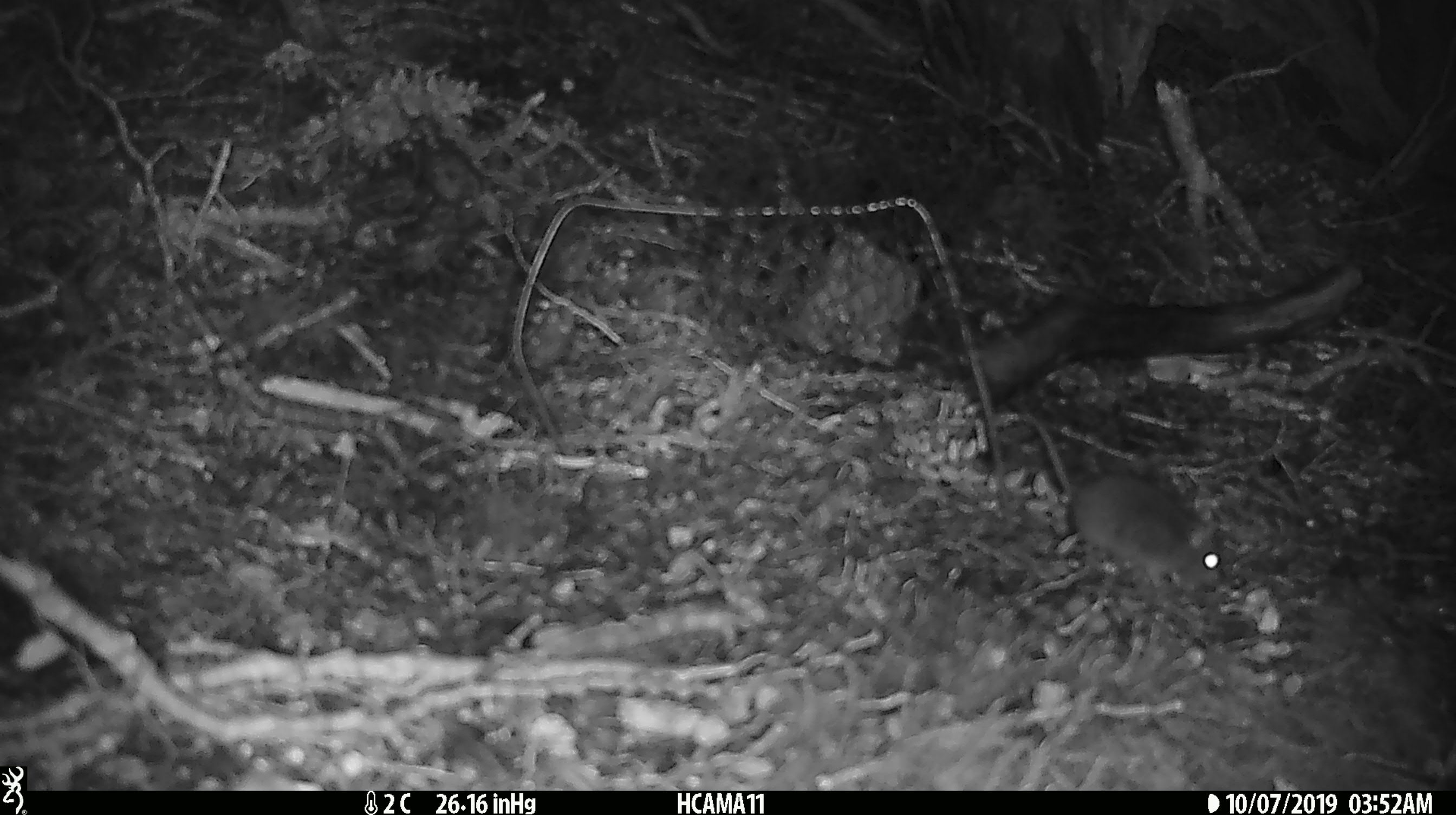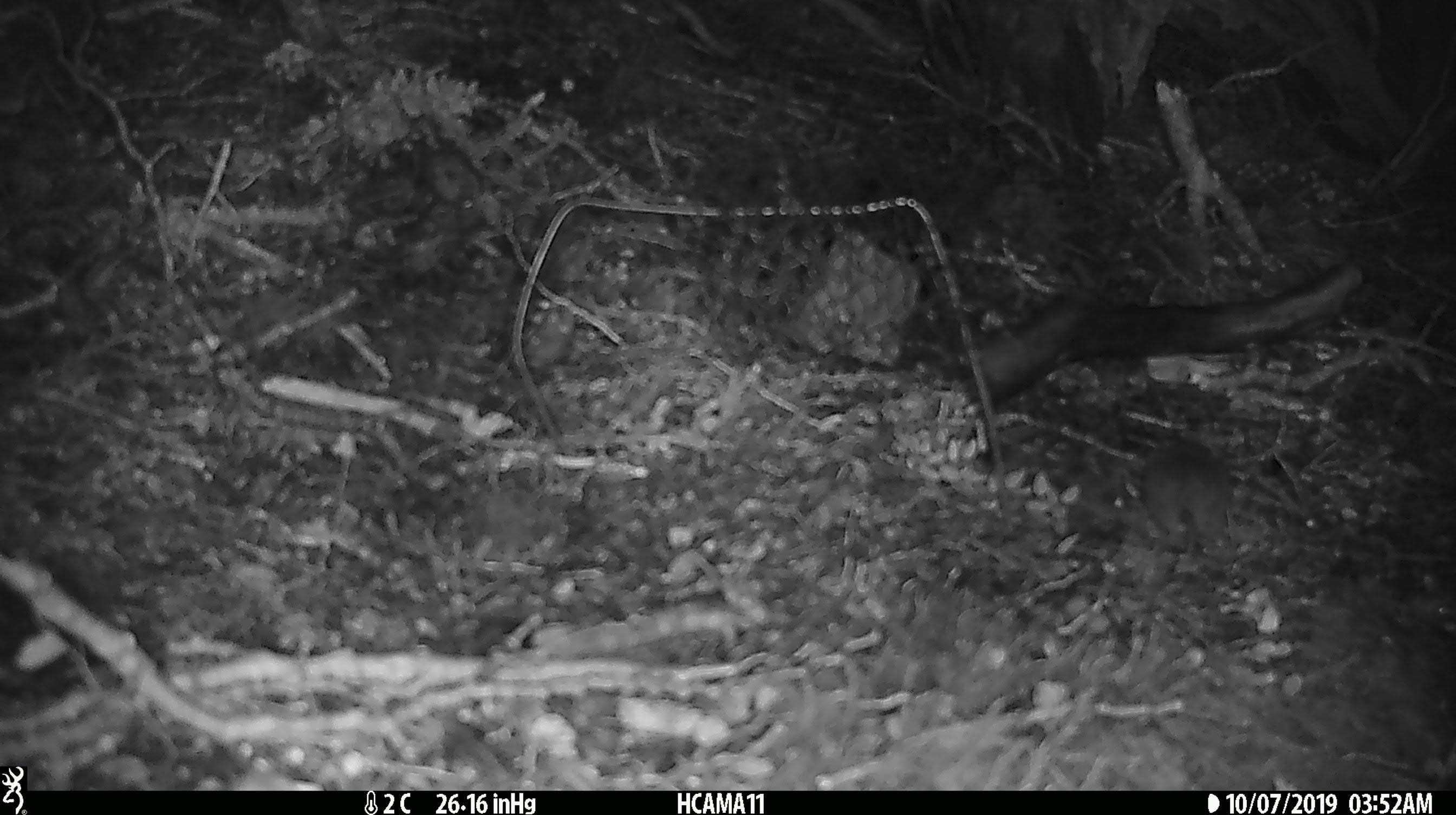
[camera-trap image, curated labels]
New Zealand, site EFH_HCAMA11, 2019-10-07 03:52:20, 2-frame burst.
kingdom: Animalia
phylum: Chordata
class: Mammalia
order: Rodentia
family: Muridae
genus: Mus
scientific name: Mus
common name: mouse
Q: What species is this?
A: Mouse (Mus).